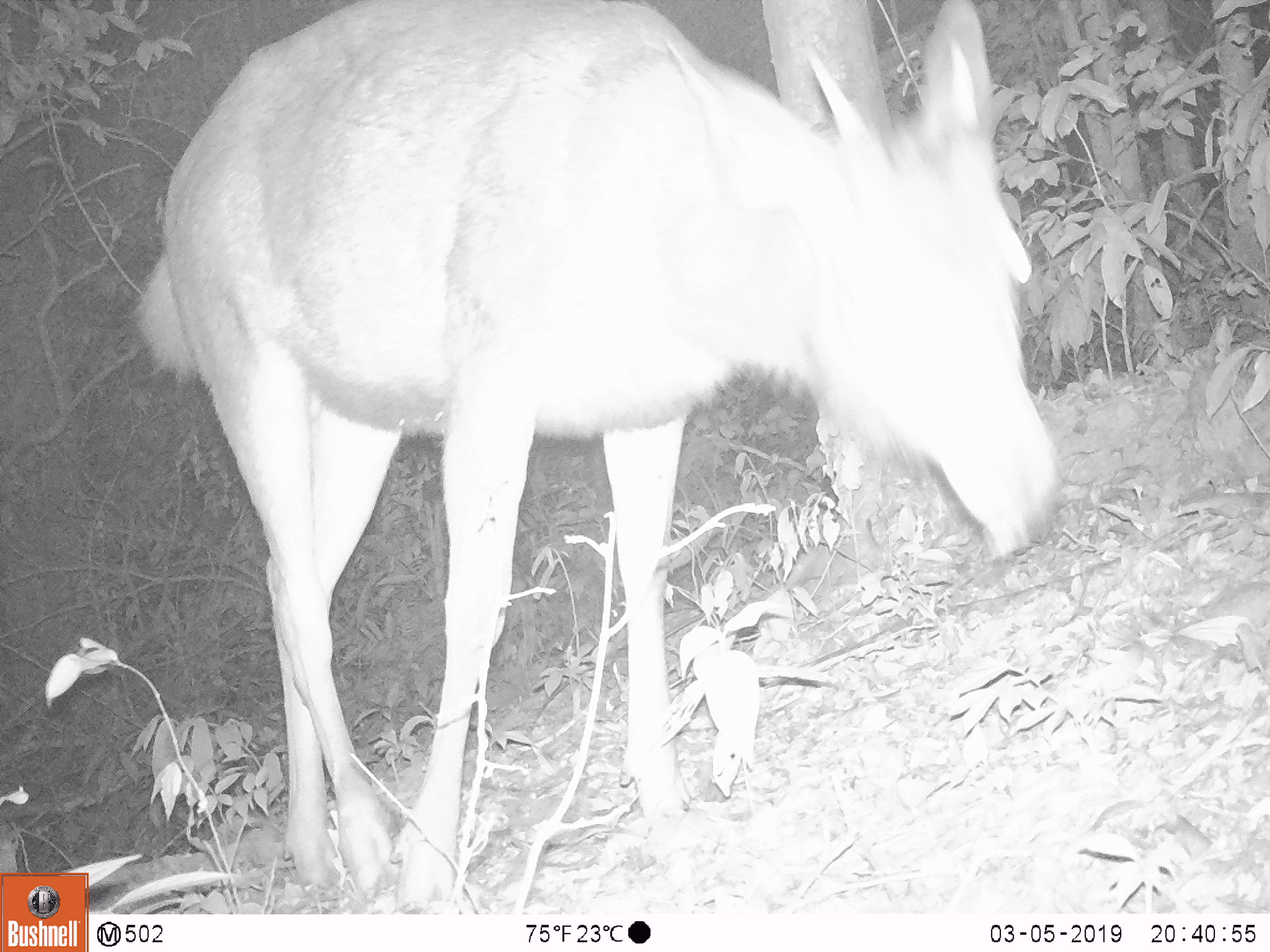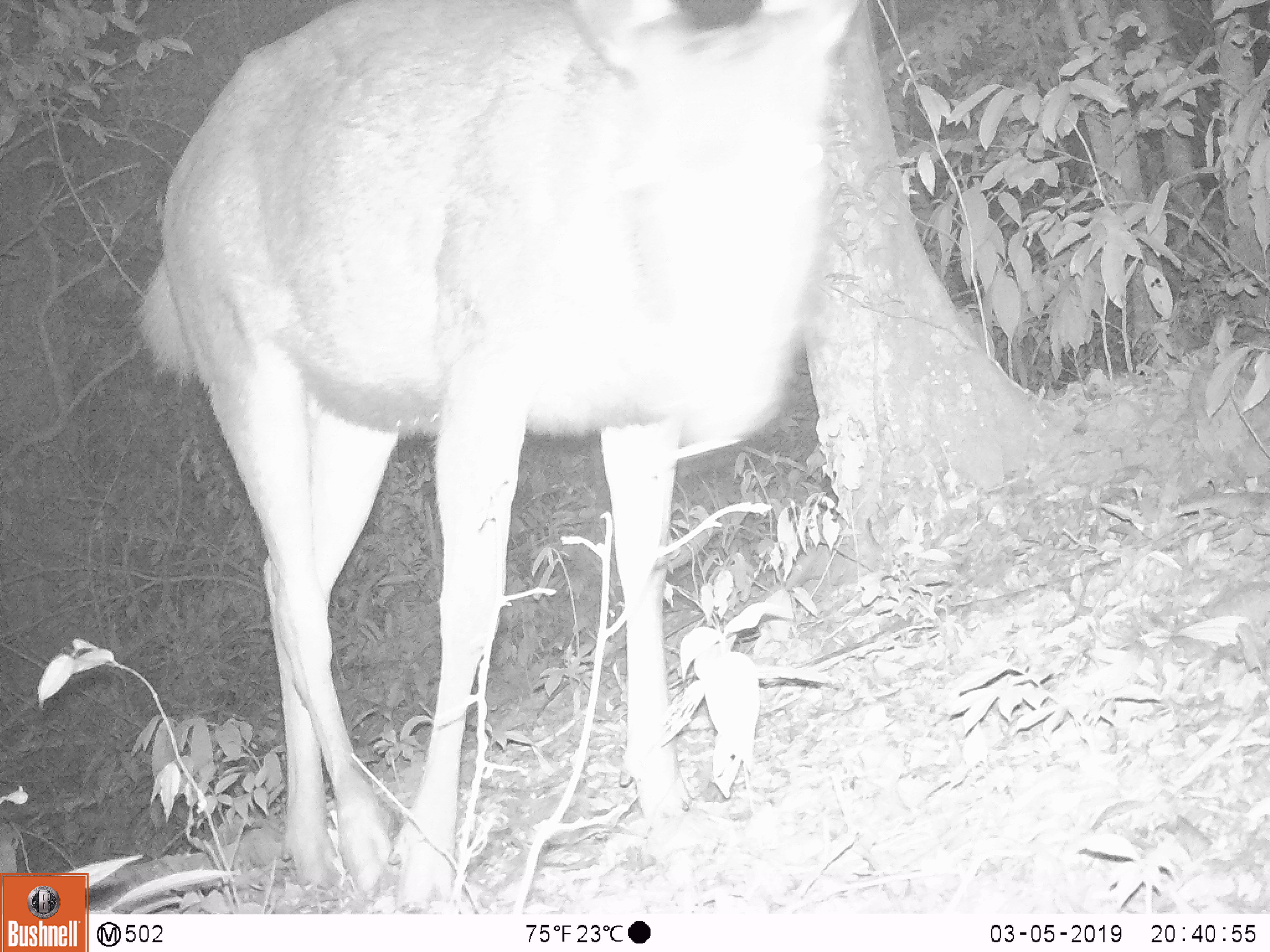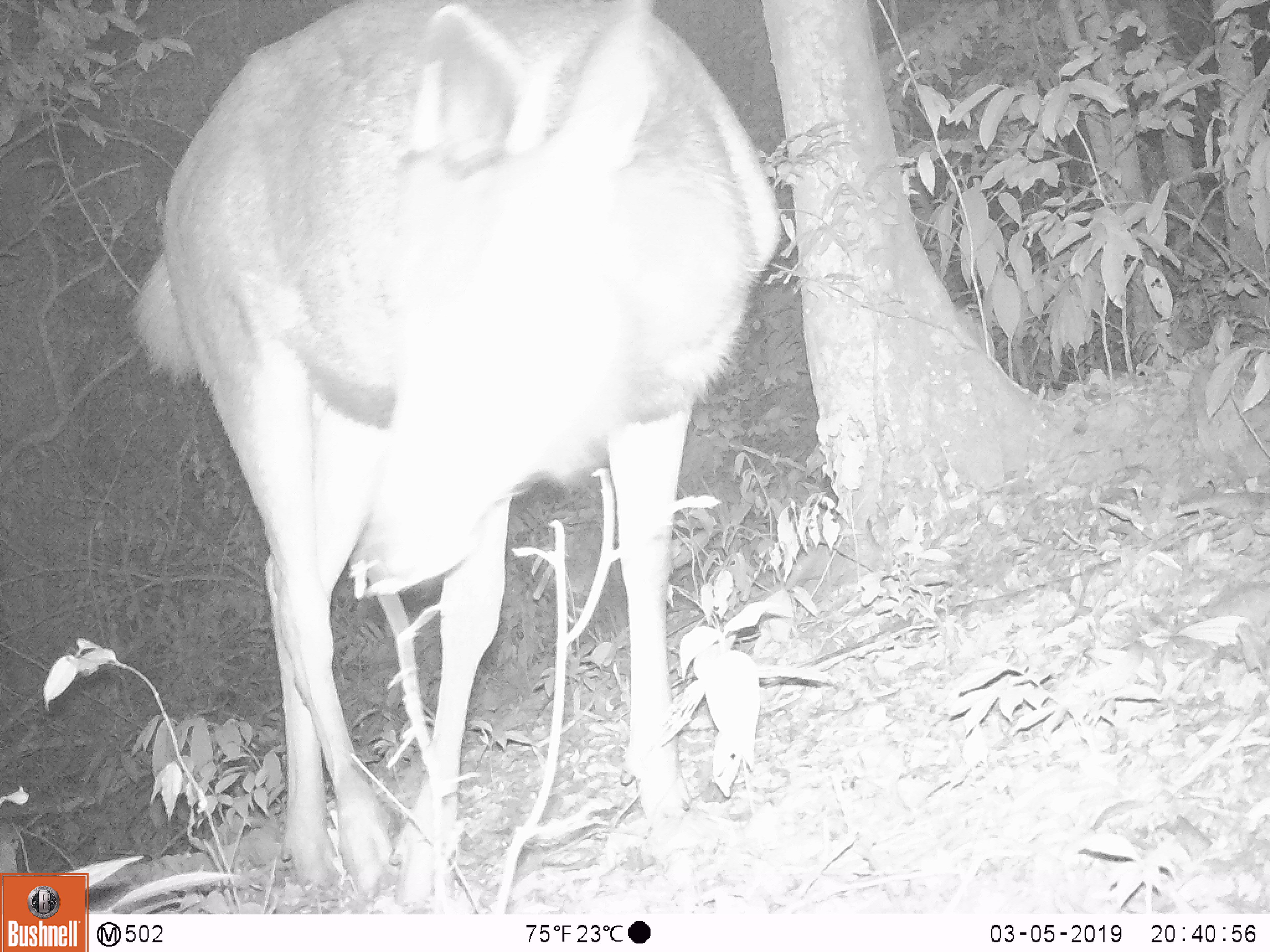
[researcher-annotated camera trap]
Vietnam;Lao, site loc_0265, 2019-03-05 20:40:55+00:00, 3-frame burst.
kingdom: Animalia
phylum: Chordata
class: Mammalia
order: Artiodactyla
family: Cervidae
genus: Rusa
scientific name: Rusa unicolor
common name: sambar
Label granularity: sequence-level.